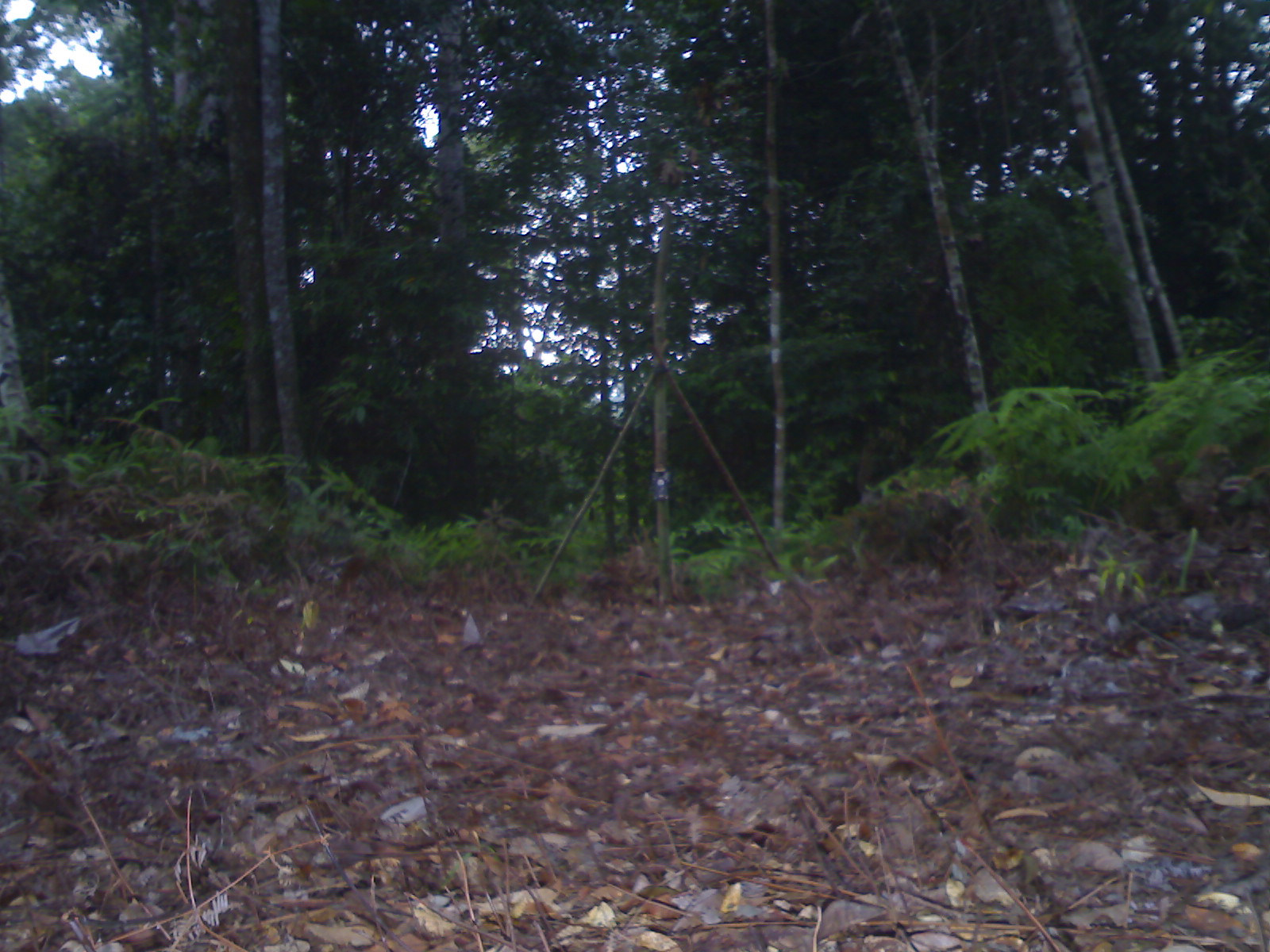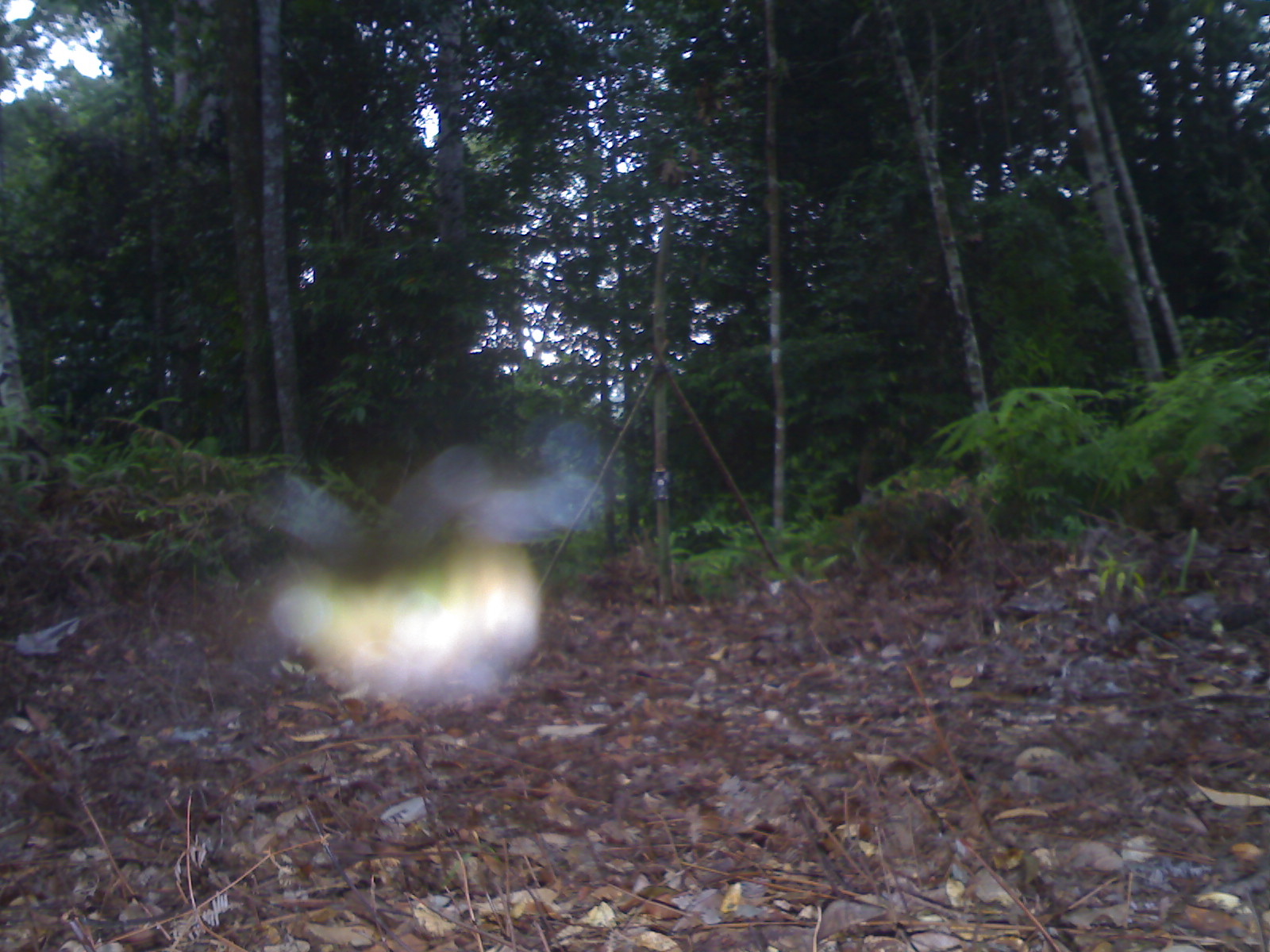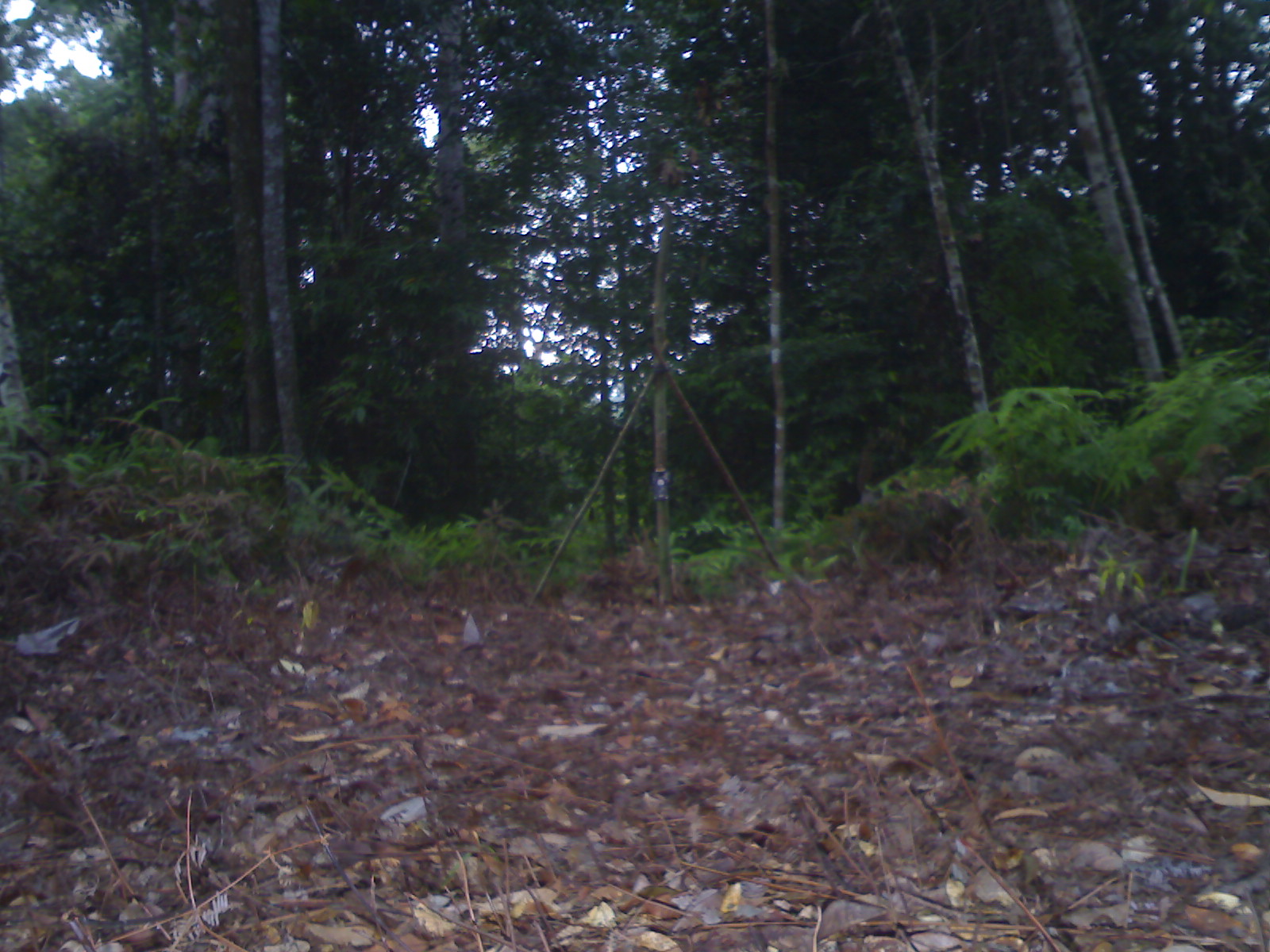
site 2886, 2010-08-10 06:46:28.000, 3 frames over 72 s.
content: unidentified animal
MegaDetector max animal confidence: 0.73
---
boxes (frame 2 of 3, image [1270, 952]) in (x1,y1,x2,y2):
unidentifiable: (271,539,545,701)